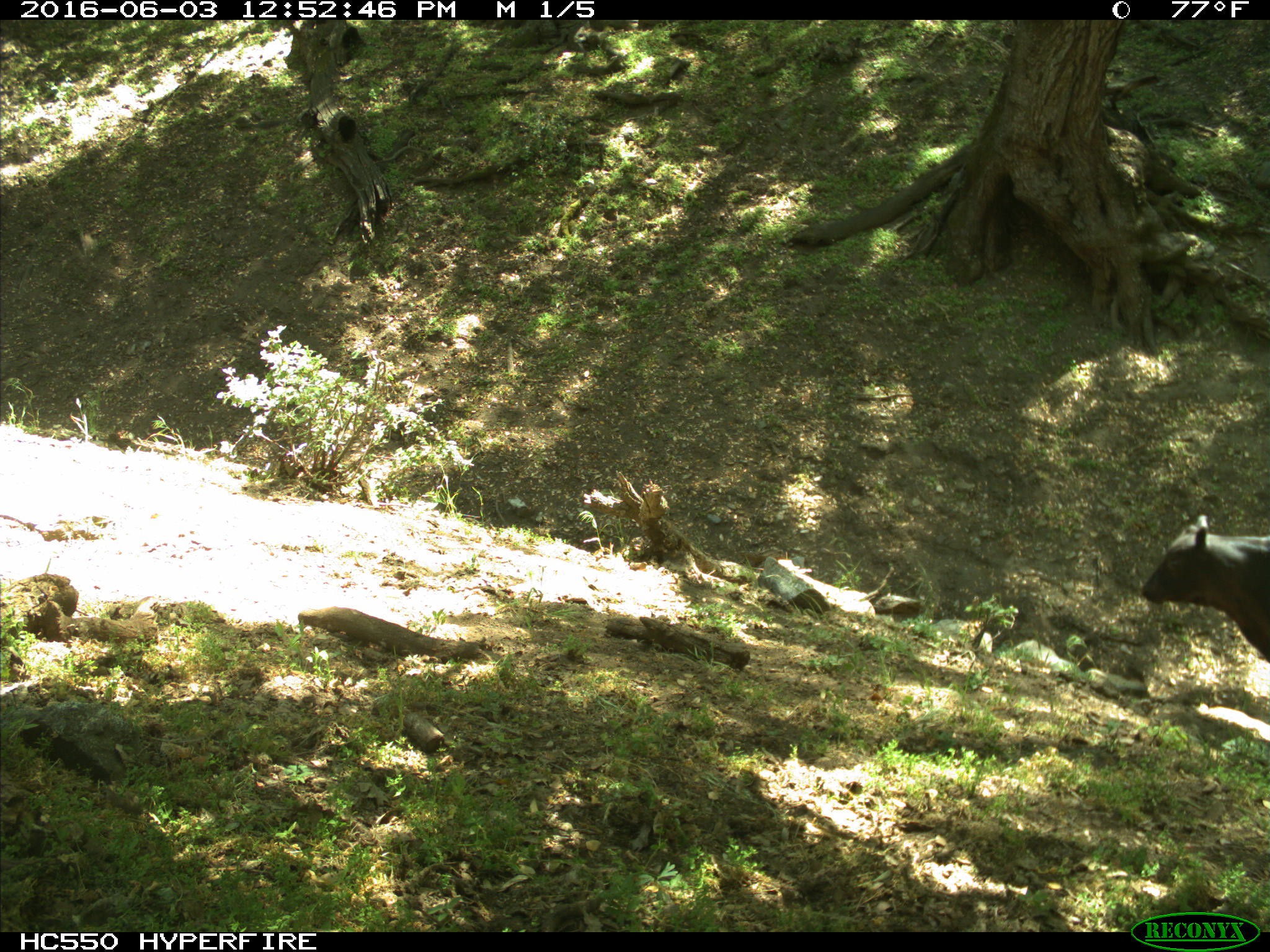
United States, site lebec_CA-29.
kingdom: Animalia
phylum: Chordata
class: Mammalia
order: Artiodactyla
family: Bovidae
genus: Bos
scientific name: Bos taurus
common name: domestic cow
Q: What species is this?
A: Bos taurus (domestic cow).